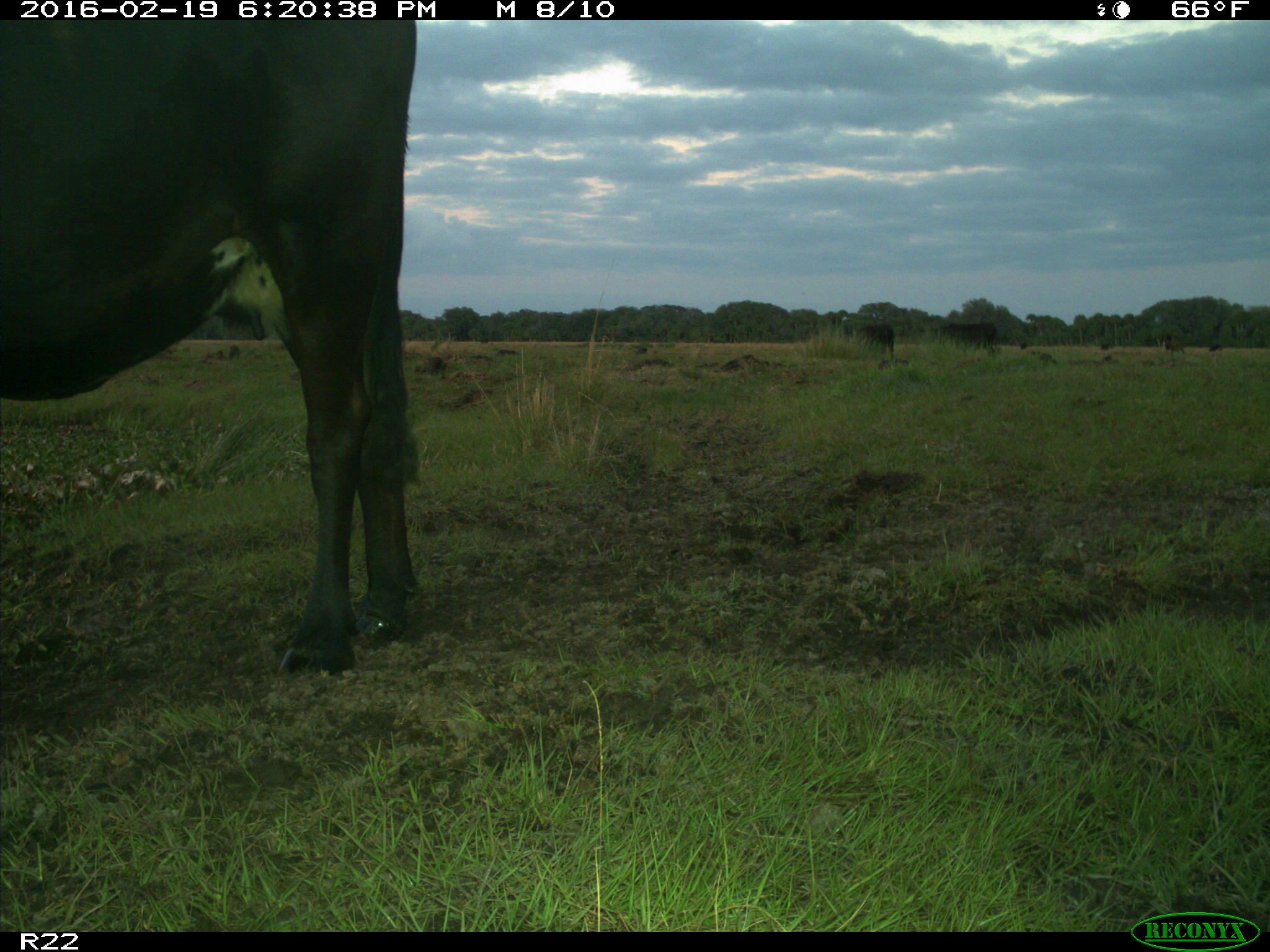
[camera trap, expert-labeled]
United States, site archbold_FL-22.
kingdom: Animalia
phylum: Chordata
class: Mammalia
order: Artiodactyla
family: Bovidae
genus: Bos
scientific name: Bos taurus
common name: domestic cow